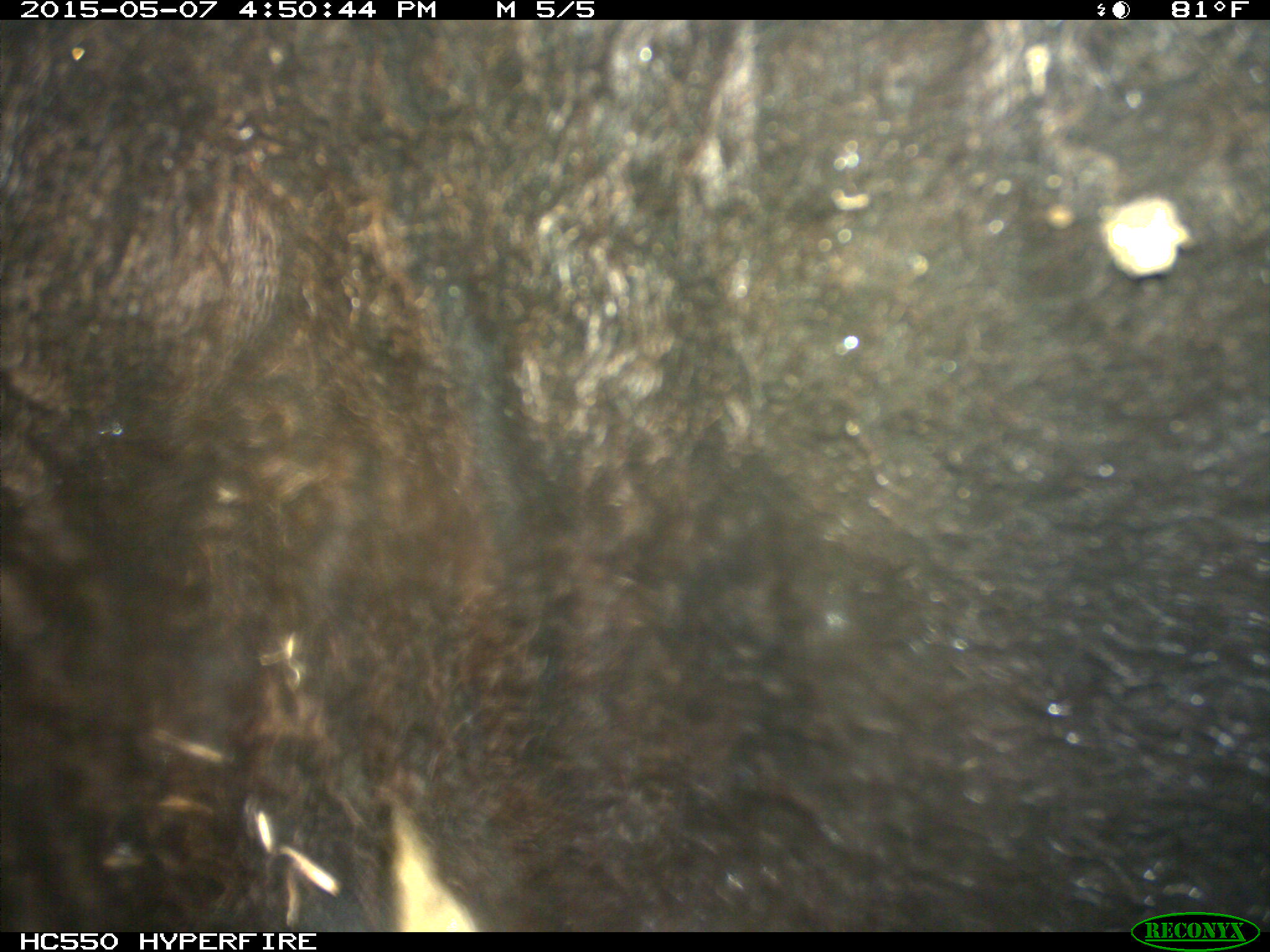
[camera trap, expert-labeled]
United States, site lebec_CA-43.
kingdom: Animalia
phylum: Chordata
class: Mammalia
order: Artiodactyla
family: Bovidae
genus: Bos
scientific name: Bos taurus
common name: domestic cow